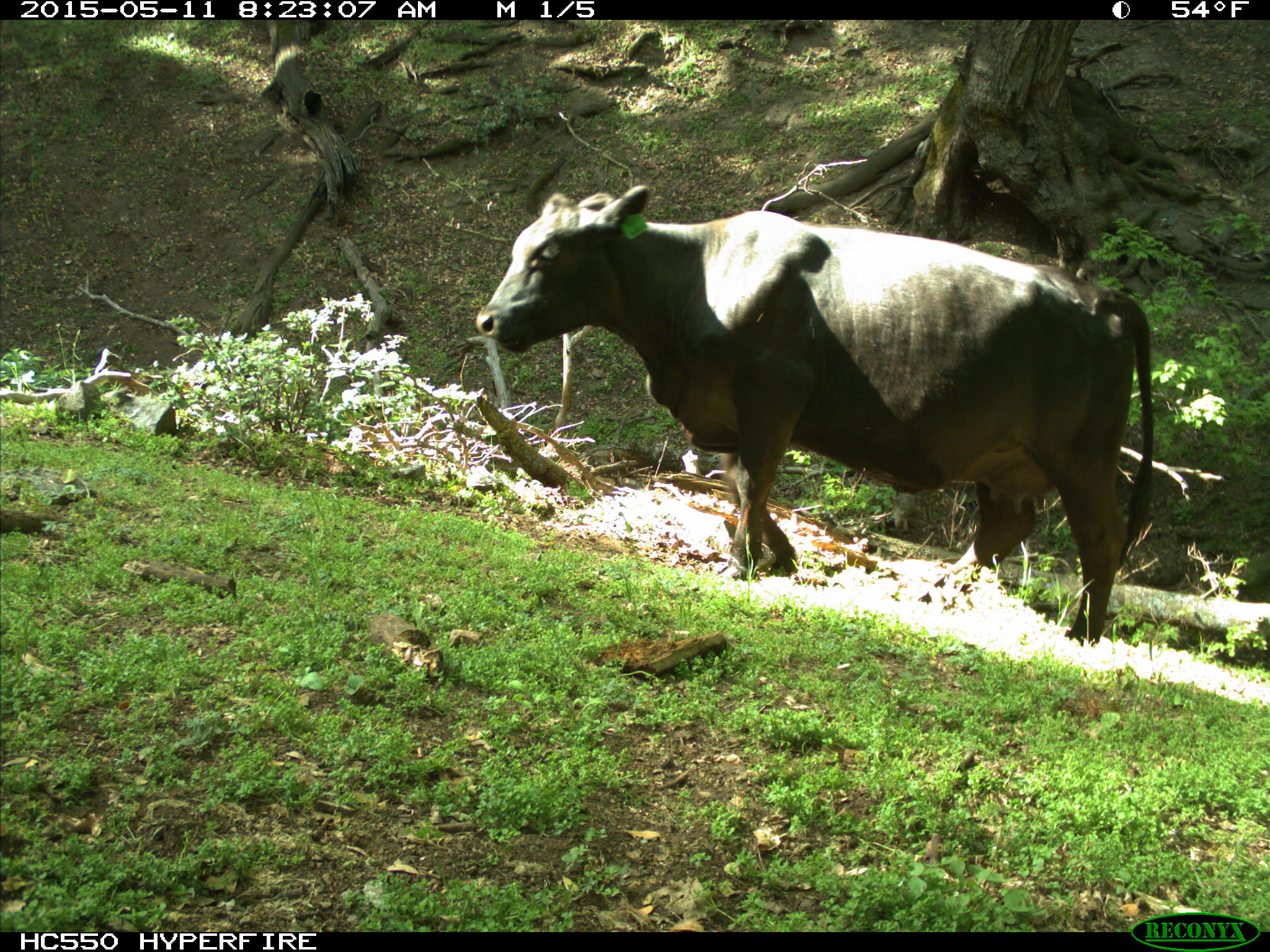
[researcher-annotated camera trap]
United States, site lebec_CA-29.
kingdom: Animalia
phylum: Chordata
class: Mammalia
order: Artiodactyla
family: Bovidae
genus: Bos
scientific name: Bos taurus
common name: domestic cow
Bos taurus (domestic cow).